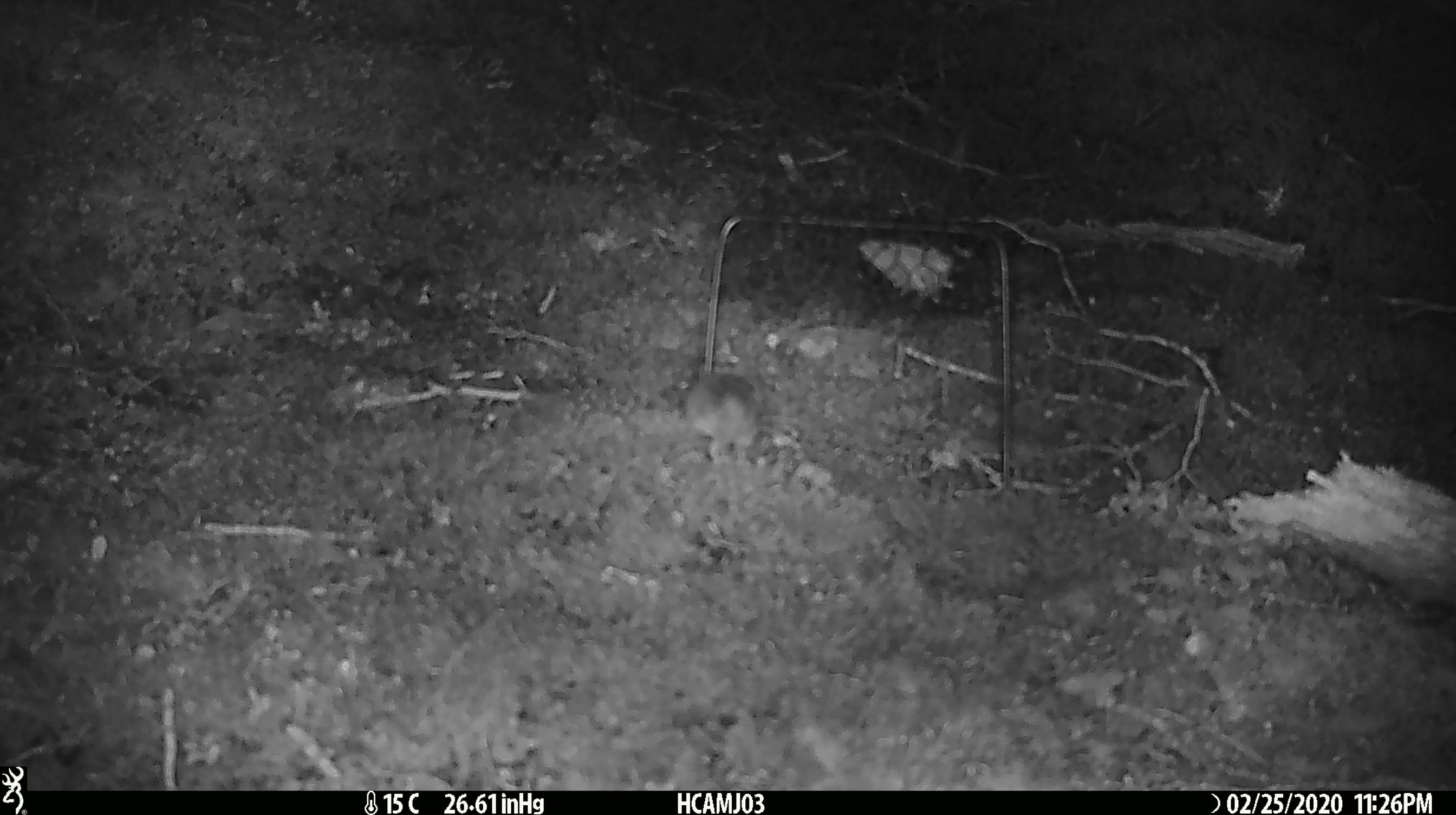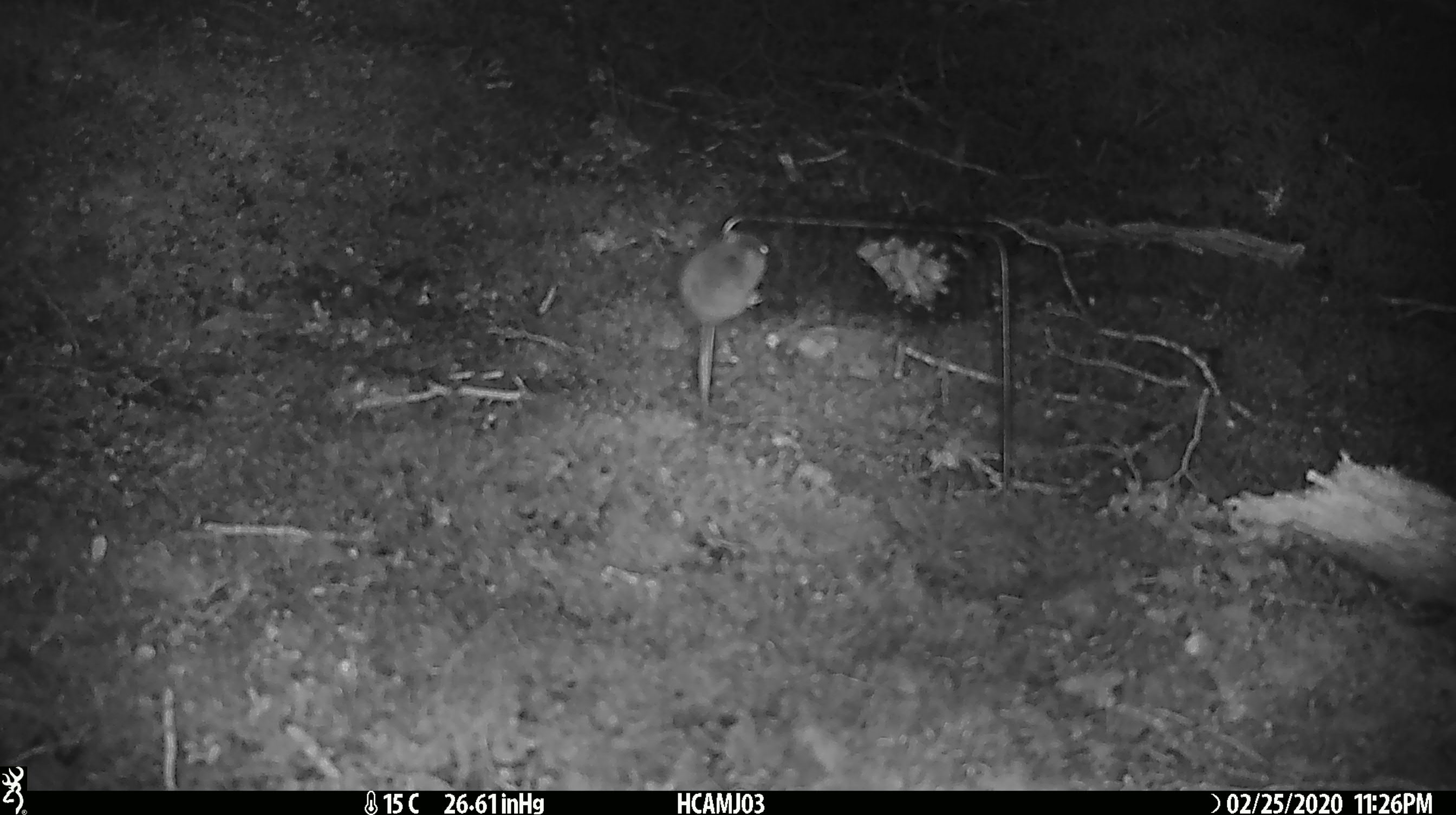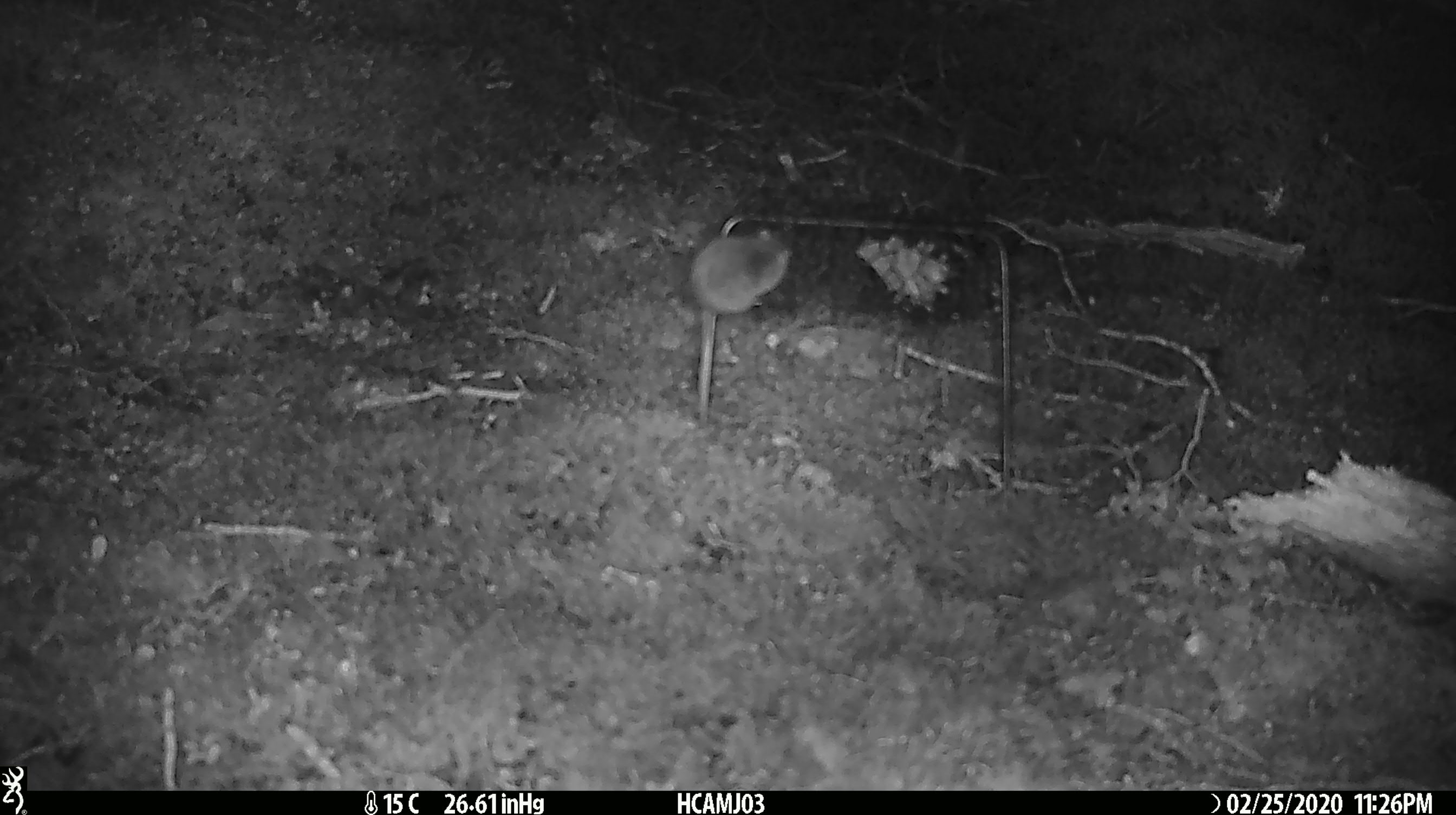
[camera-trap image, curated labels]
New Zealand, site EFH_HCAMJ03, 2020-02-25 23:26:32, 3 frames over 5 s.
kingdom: Animalia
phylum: Chordata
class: Mammalia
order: Rodentia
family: Muridae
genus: Mus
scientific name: Mus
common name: mouse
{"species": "mouse (Mus)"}